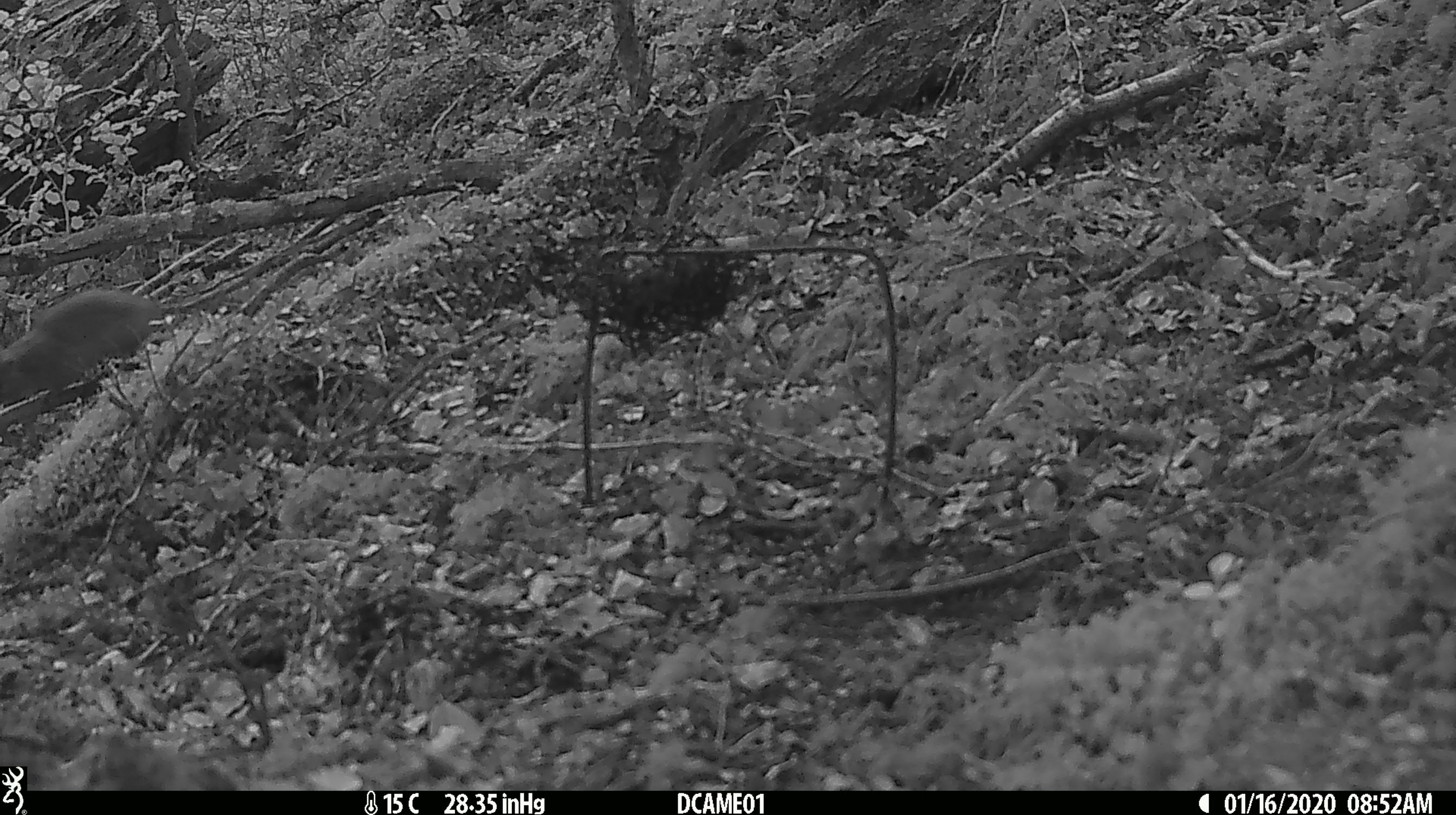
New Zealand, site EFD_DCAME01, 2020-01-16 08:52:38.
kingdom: Animalia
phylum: Chordata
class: Mammalia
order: Rodentia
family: Muridae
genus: Rattus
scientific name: Rattus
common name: rat